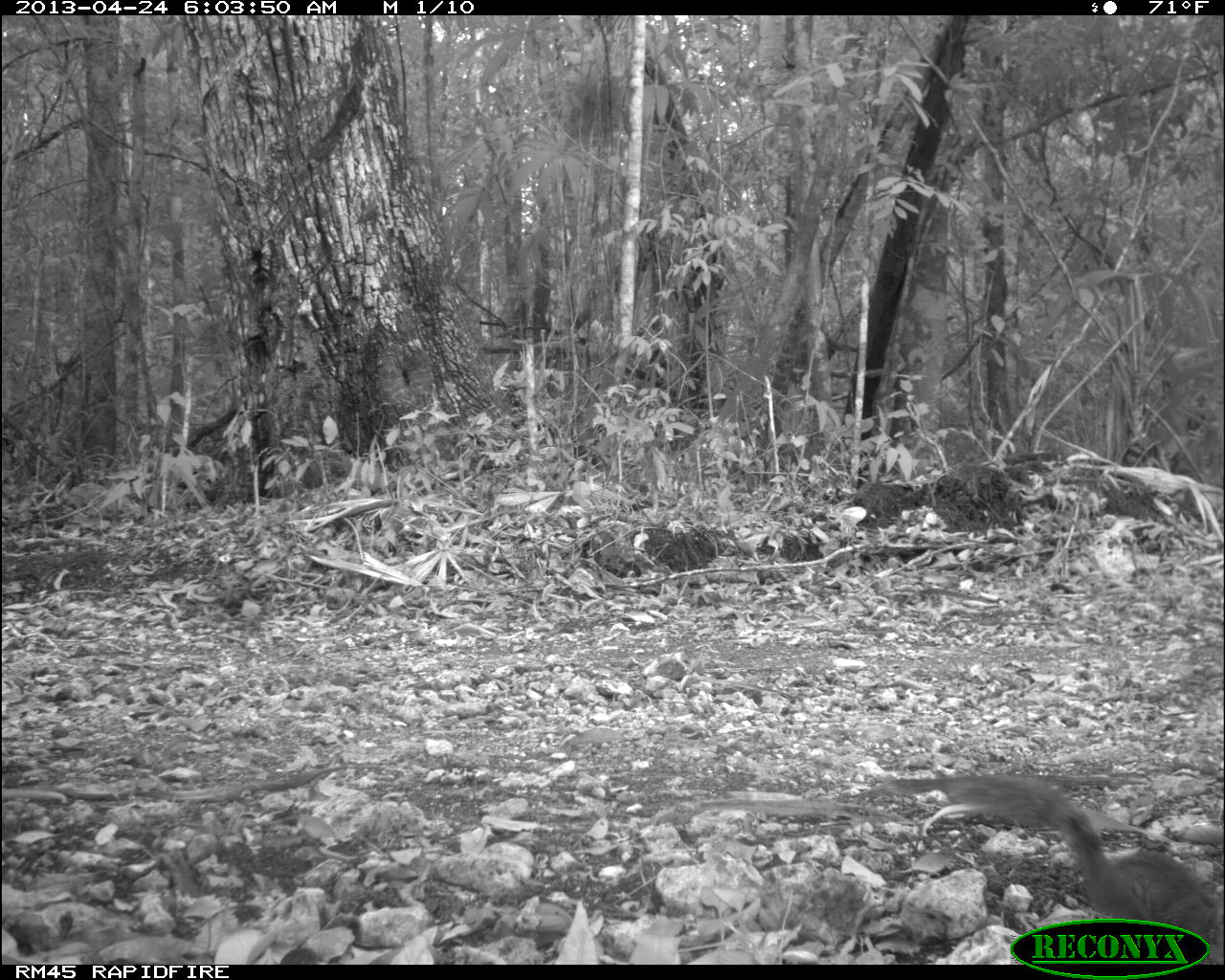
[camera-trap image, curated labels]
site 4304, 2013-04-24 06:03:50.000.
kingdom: Animalia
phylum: Chordata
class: Mammalia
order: Rodentia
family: Sciuridae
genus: Sciurus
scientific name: Sciurus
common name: squirrel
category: sciurus sp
Sciurus sp (squirrel) (Sciurus), count 1.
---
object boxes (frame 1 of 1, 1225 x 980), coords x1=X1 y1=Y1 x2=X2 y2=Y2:
sciurus sp: x1=846 y1=768 x2=1225 y2=964